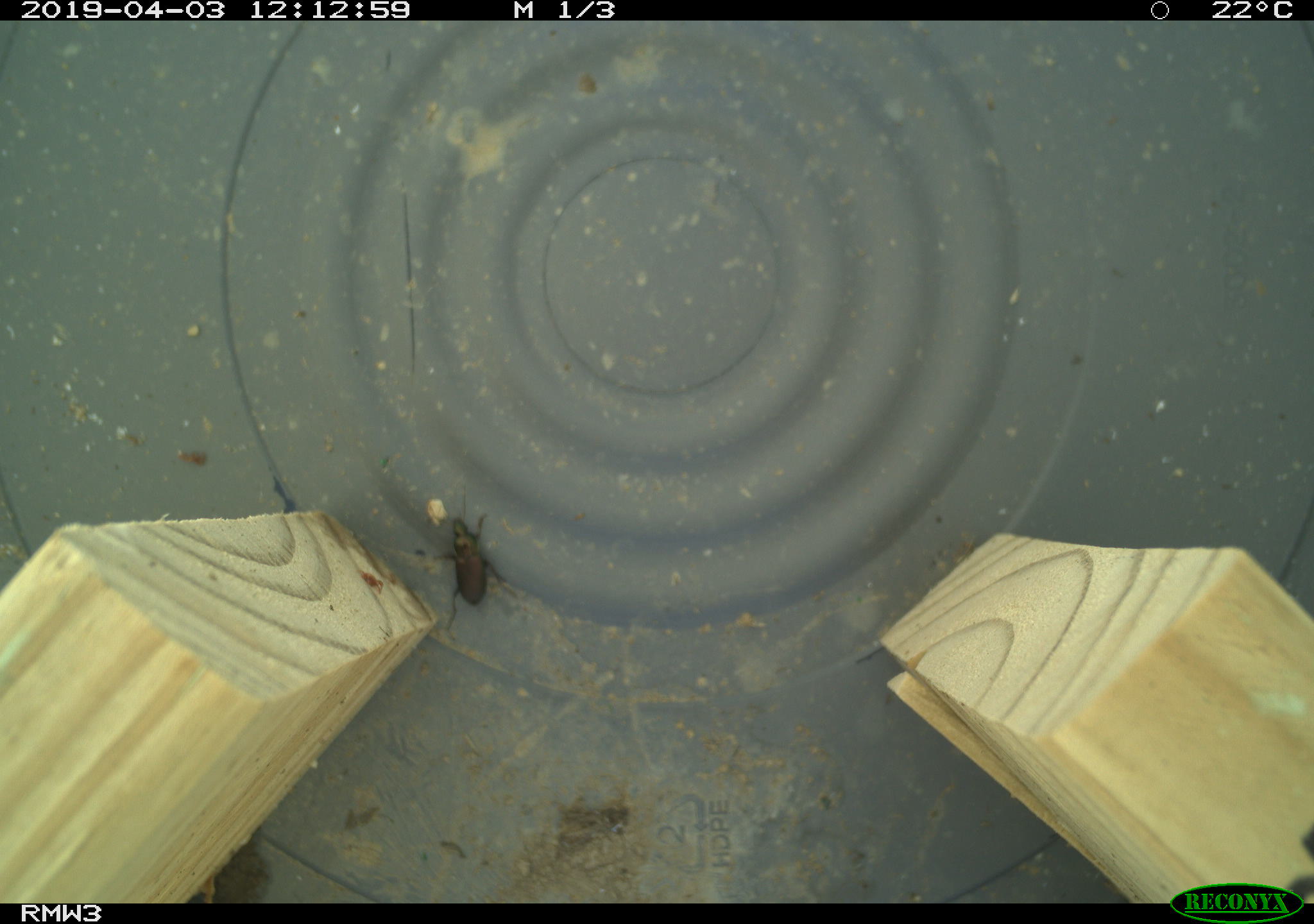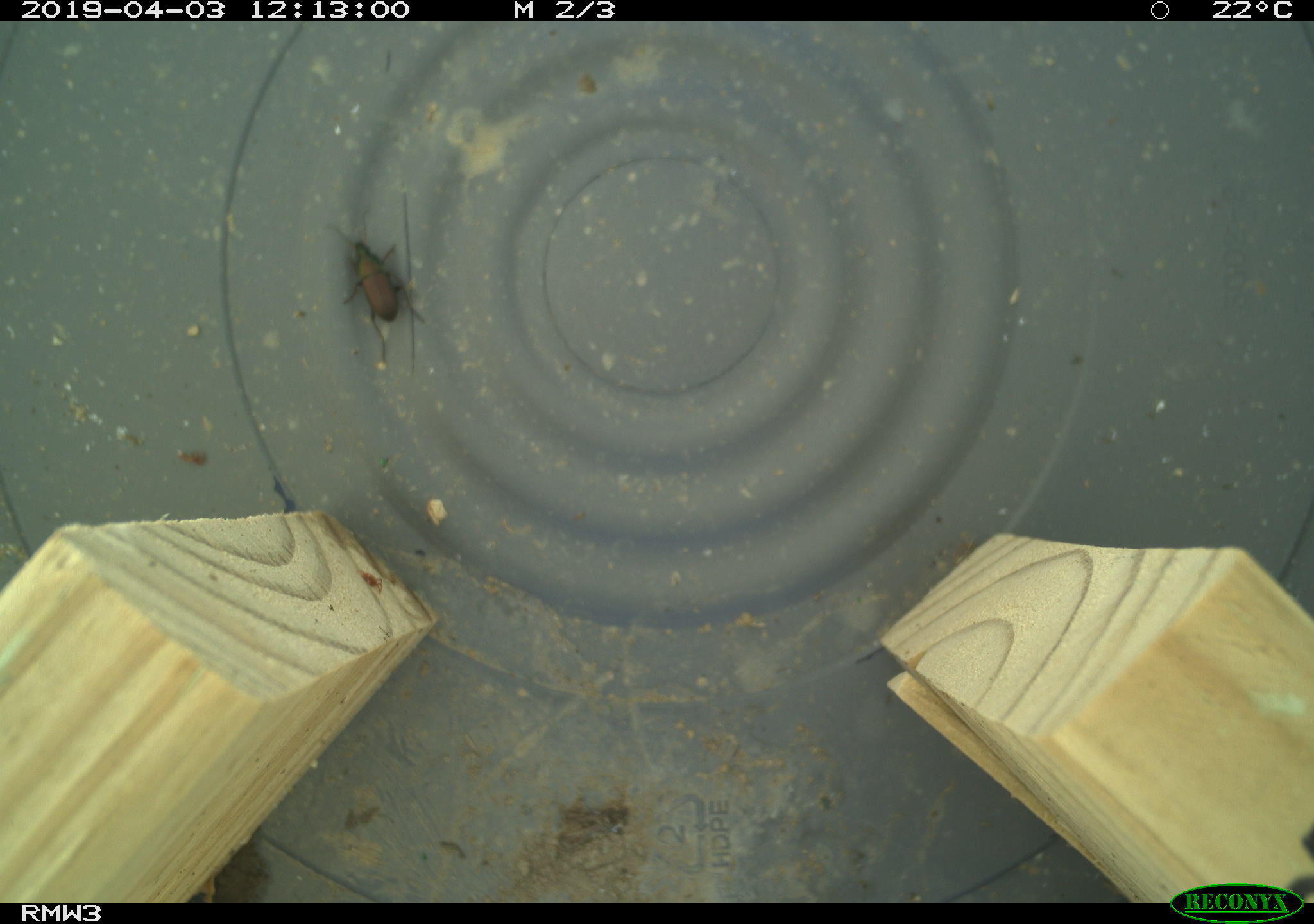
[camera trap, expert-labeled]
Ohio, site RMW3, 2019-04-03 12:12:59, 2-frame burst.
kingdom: Animalia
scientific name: Animalia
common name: animal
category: invertebrate